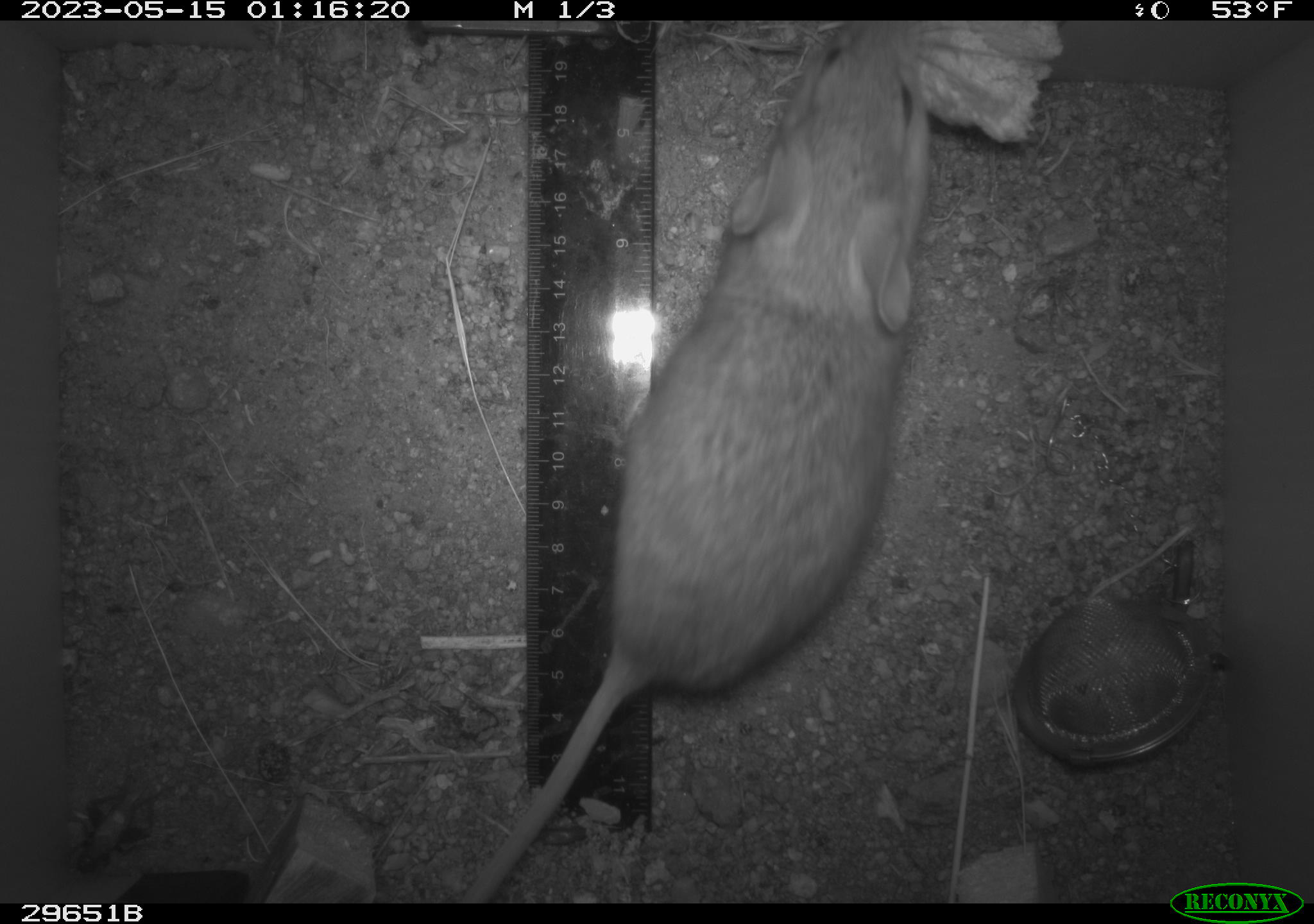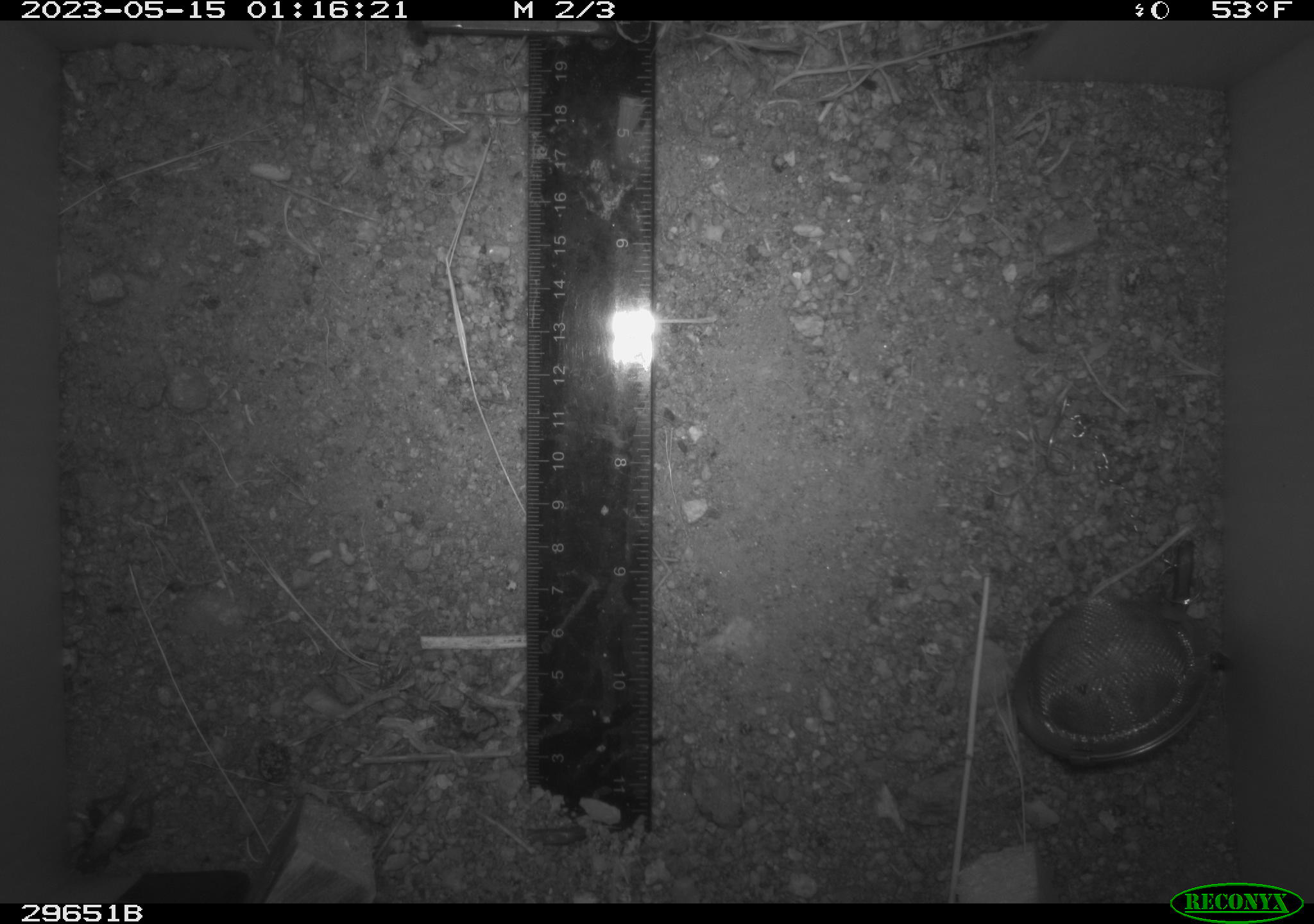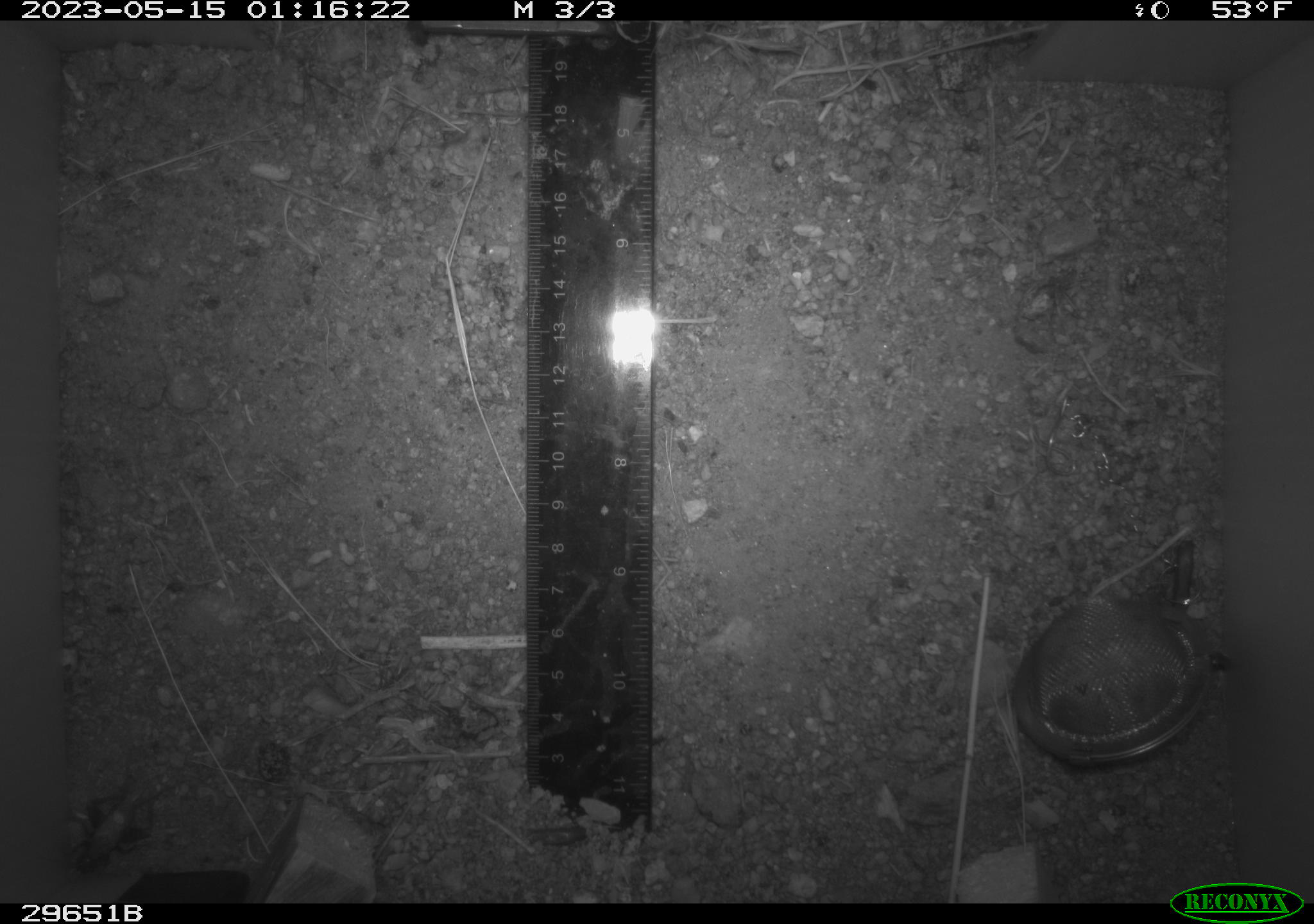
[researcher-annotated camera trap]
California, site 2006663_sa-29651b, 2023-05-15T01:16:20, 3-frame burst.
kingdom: Animalia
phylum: Chordata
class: Mammalia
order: Rodentia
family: Cricetidae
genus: Neotoma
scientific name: Neotoma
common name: pack rat or woodrat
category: neotoma species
Neotoma species (pack rat or woodrat) (Neotoma).